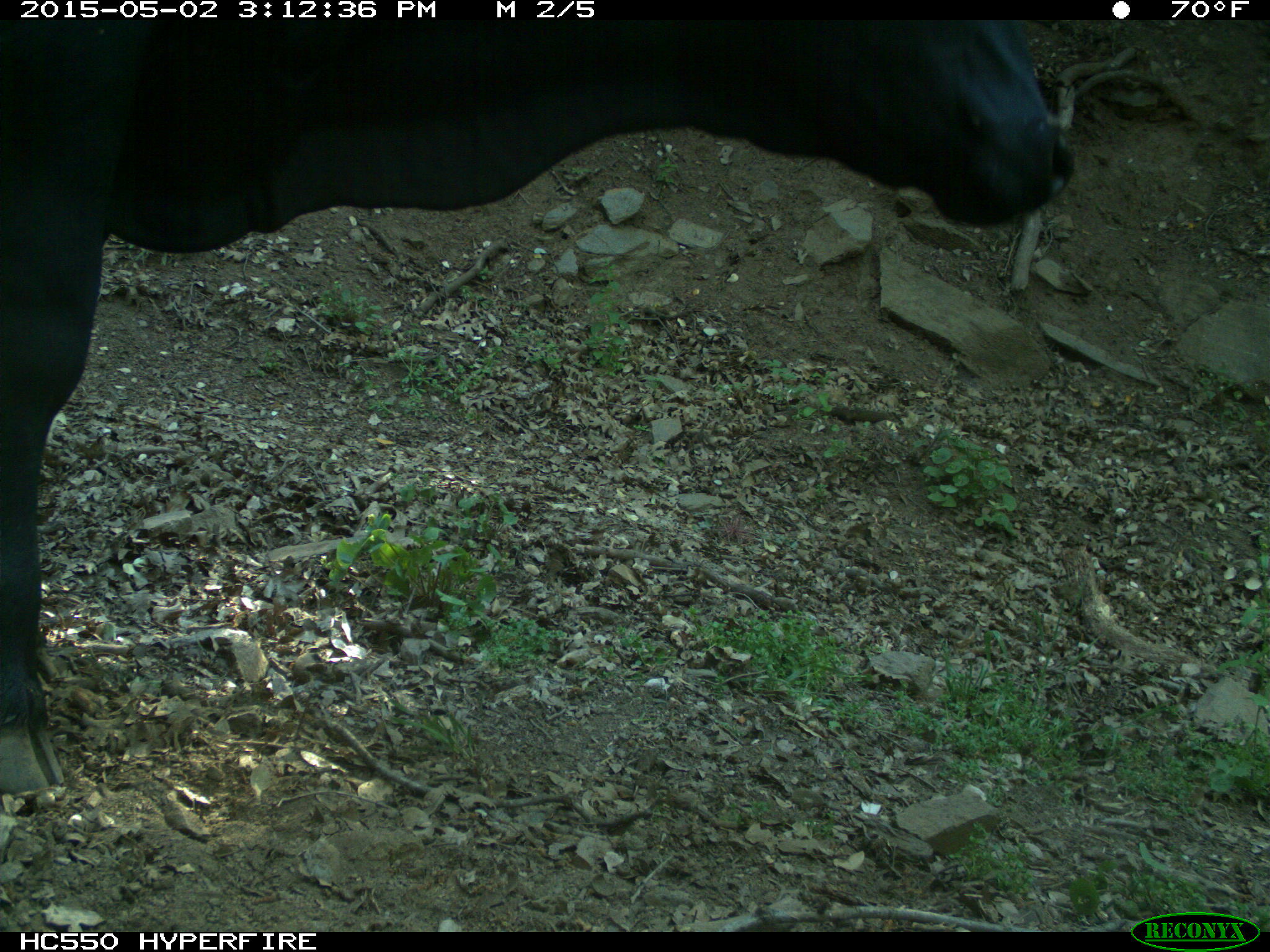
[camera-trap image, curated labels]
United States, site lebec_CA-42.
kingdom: Animalia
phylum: Chordata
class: Mammalia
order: Artiodactyla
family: Bovidae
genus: Bos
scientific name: Bos taurus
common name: domestic cow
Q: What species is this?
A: Bos taurus (domestic cow).